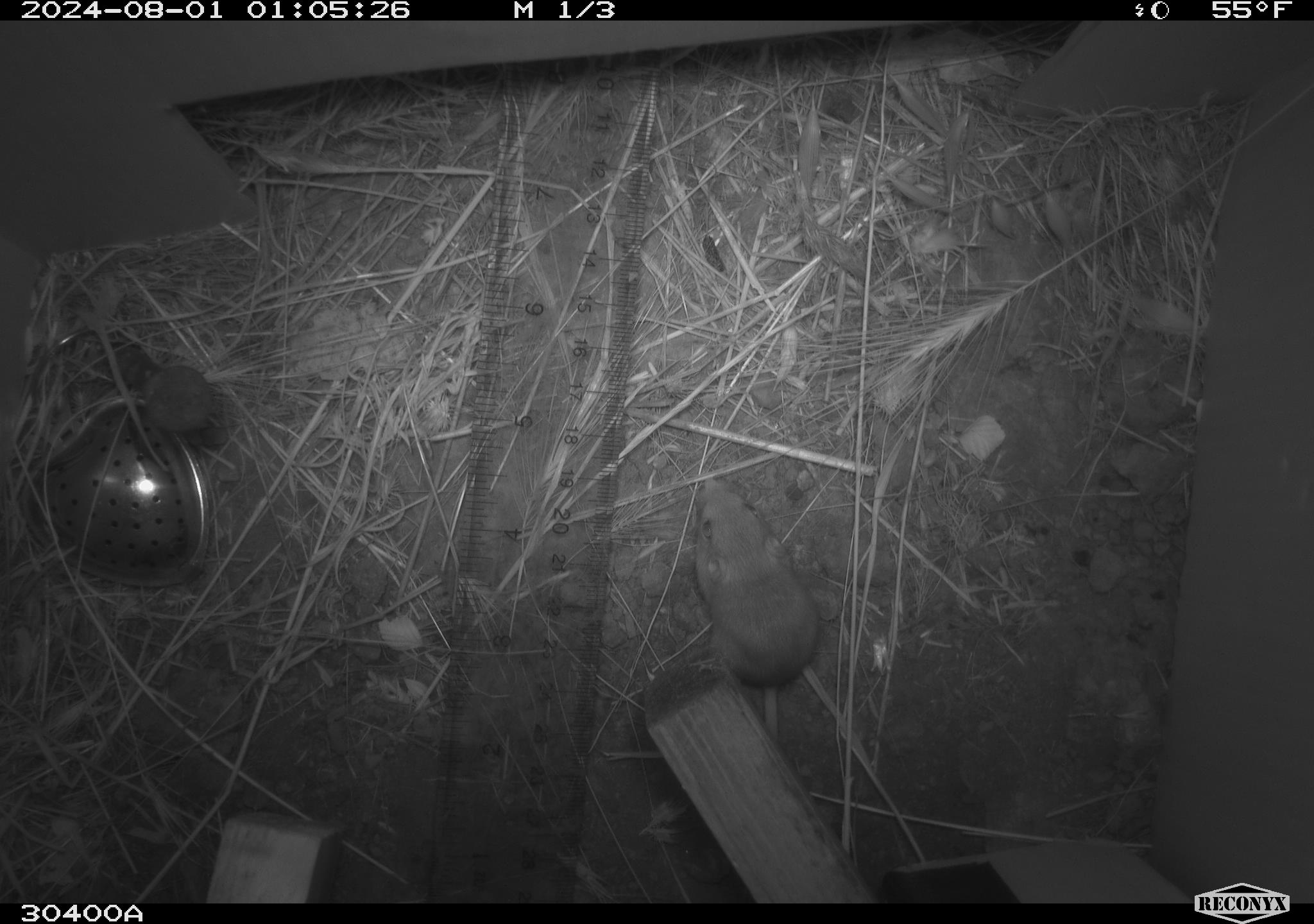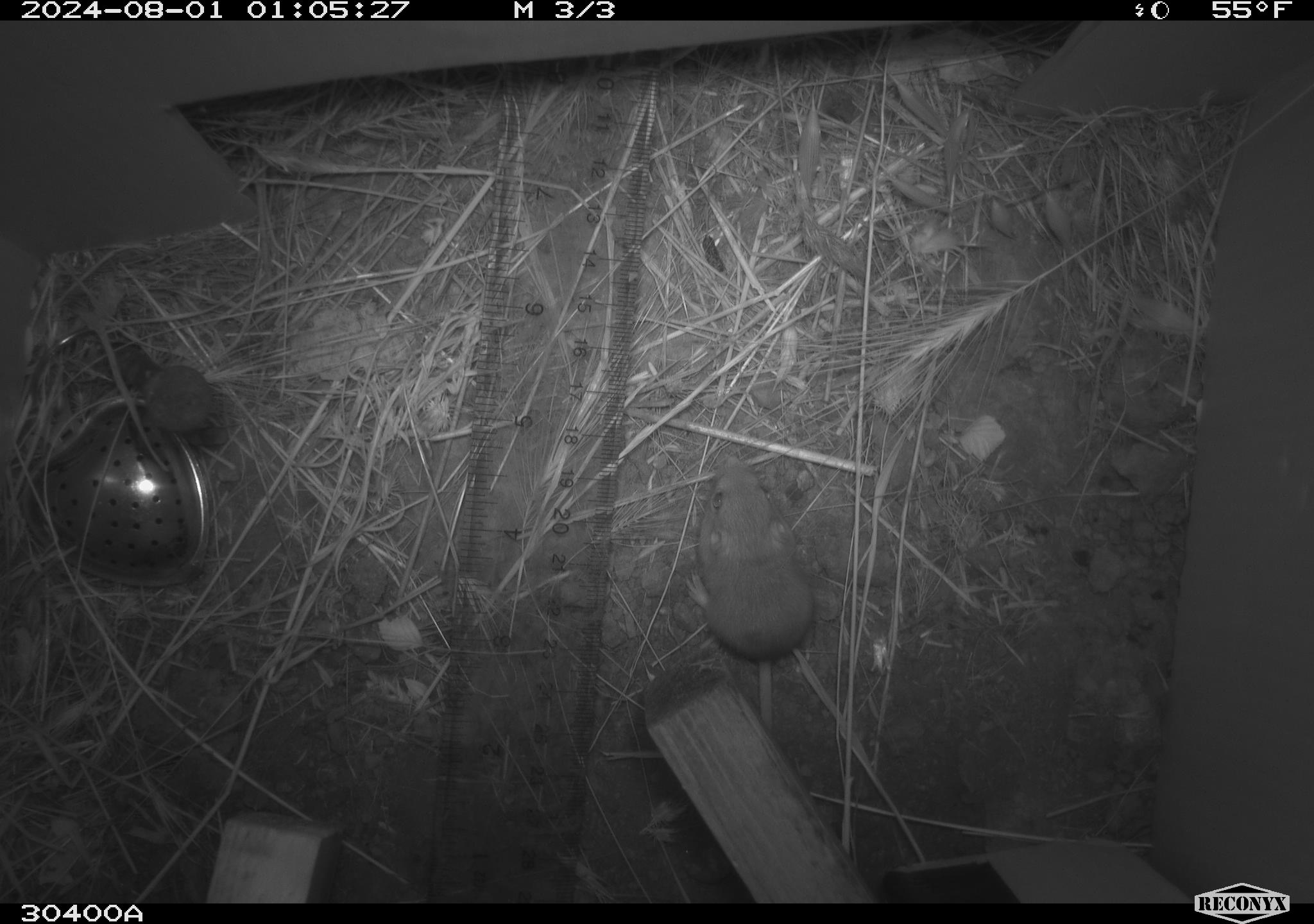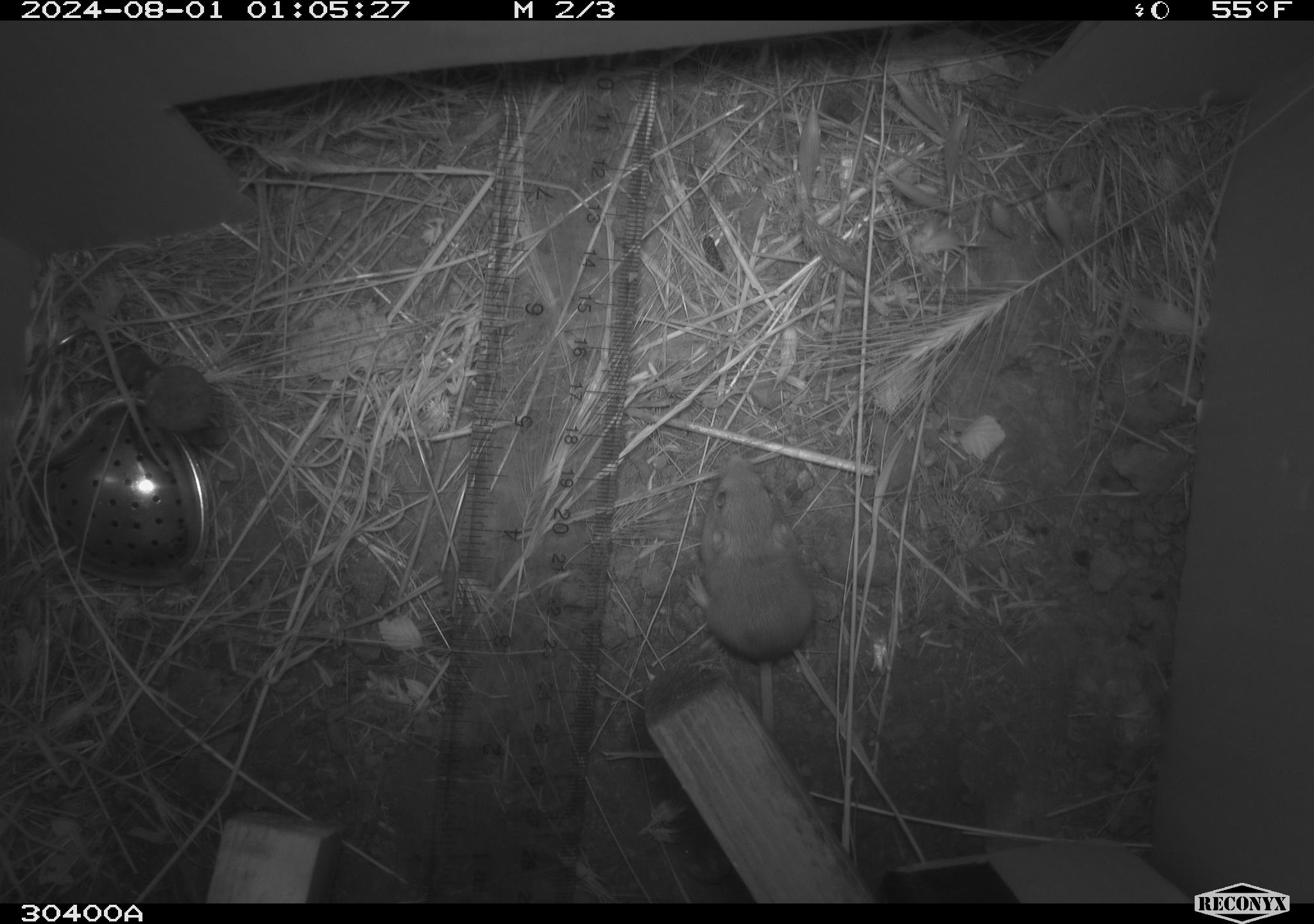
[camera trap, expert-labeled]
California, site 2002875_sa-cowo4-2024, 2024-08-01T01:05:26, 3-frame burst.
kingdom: Animalia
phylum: Chordata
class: Mammalia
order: Rodentia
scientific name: Rodentia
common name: mouse species